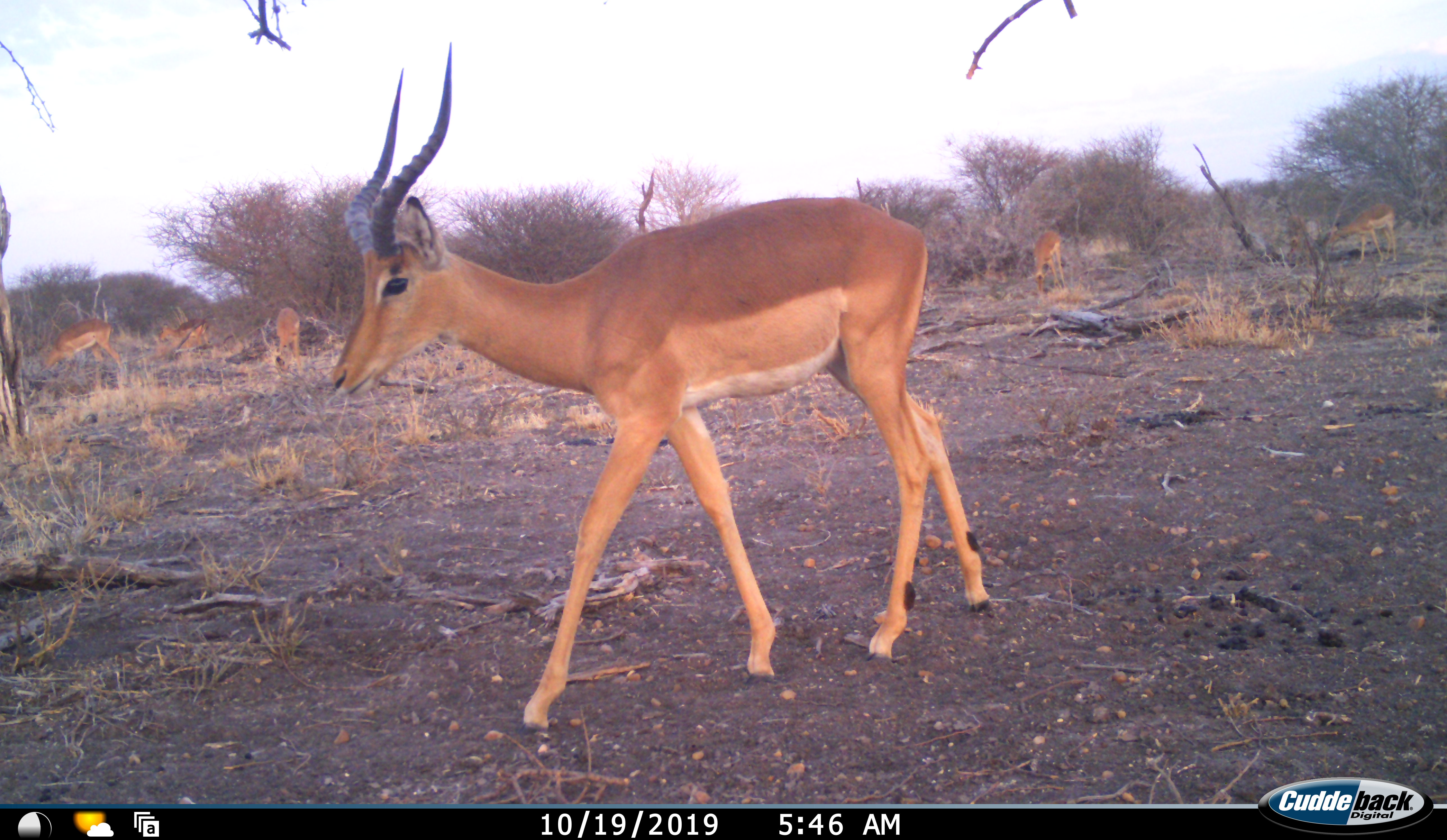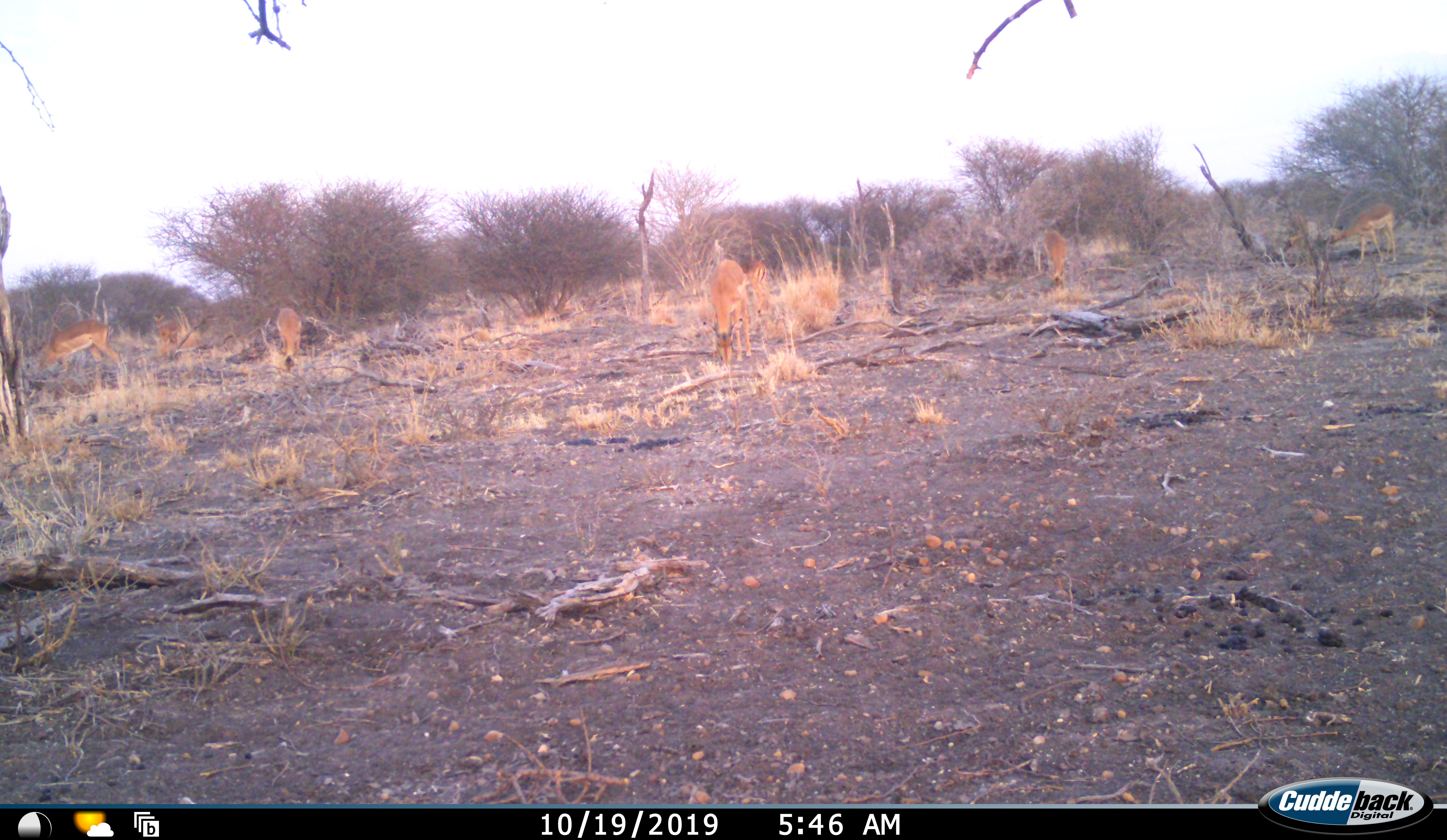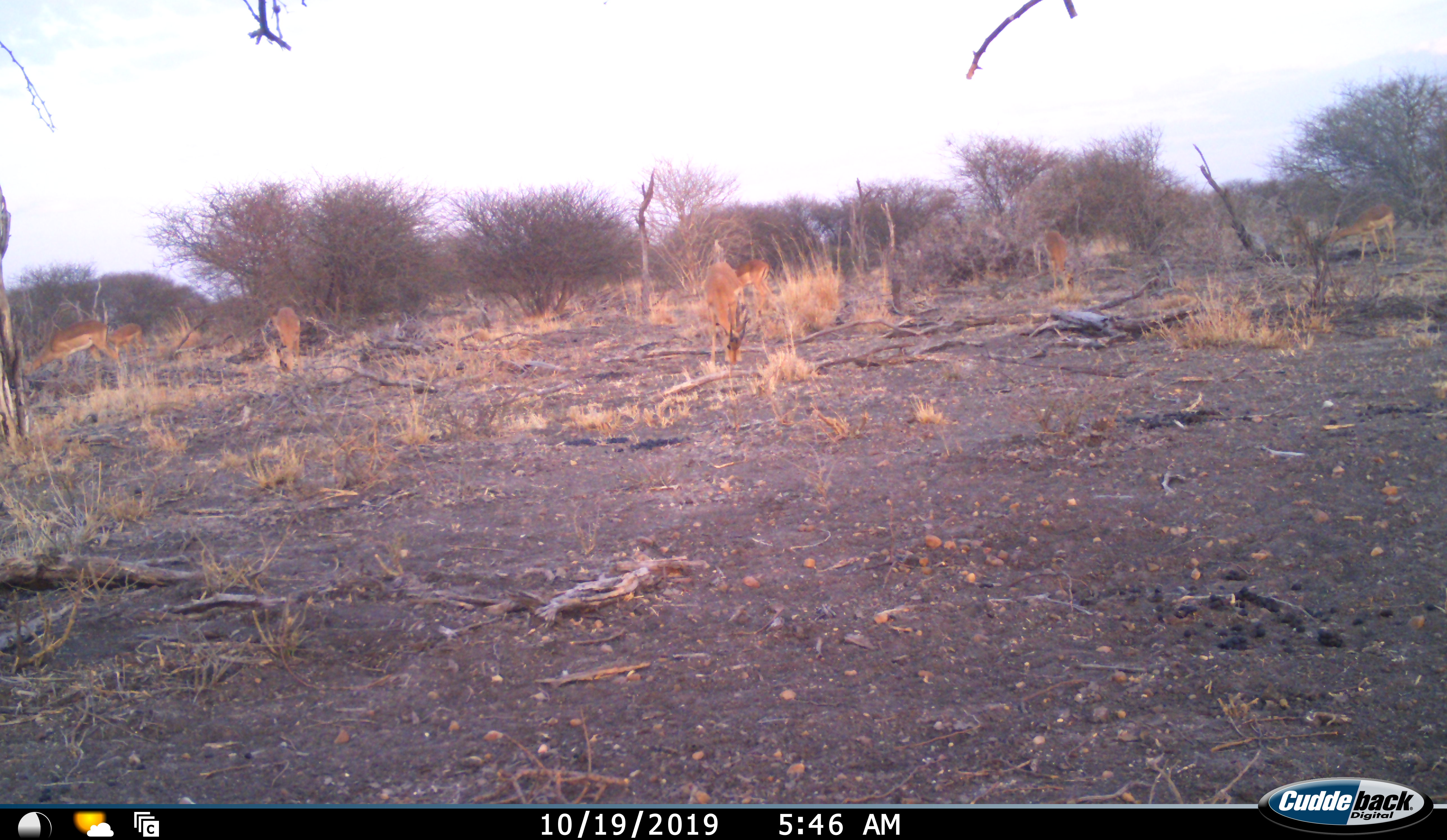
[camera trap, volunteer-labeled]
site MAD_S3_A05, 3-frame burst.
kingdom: Animalia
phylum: Chordata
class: Mammalia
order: Artiodactyla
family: Bovidae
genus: Aepyceros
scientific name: Aepyceros melampus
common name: impala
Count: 9.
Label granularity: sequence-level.